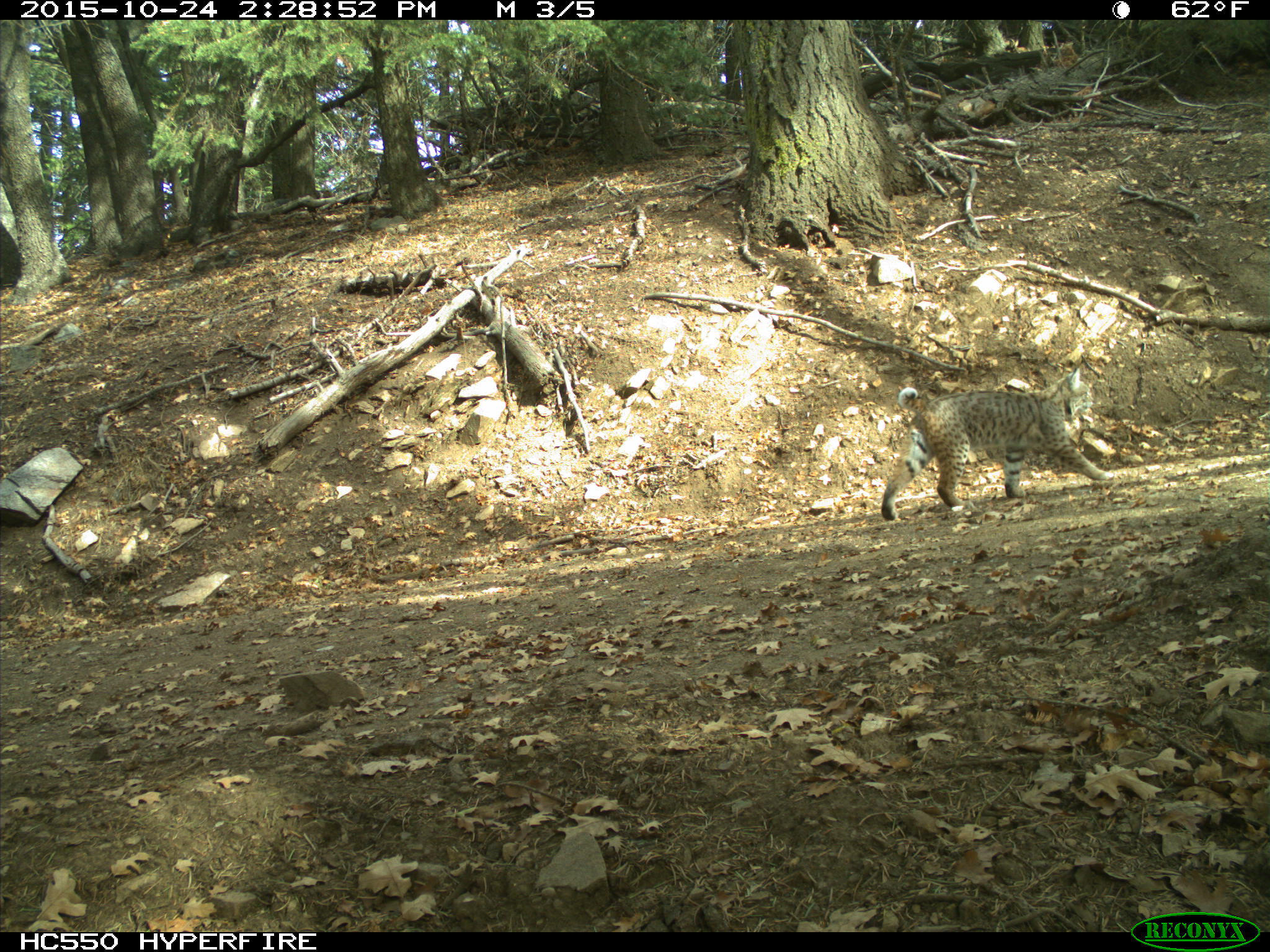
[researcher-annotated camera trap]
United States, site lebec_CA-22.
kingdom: Animalia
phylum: Chordata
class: Mammalia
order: Carnivora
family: Felidae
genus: Lynx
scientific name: Lynx rufus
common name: bobcat